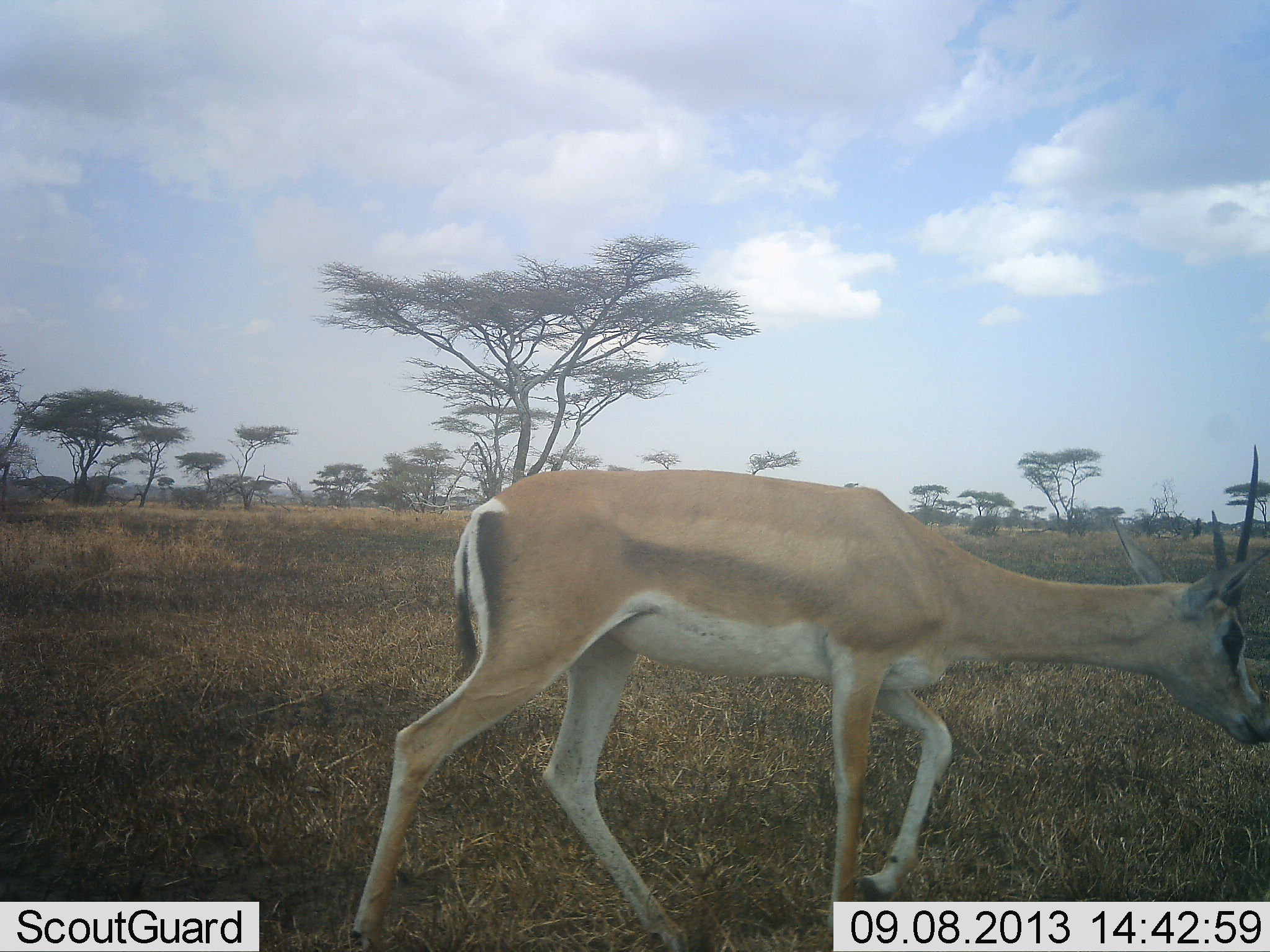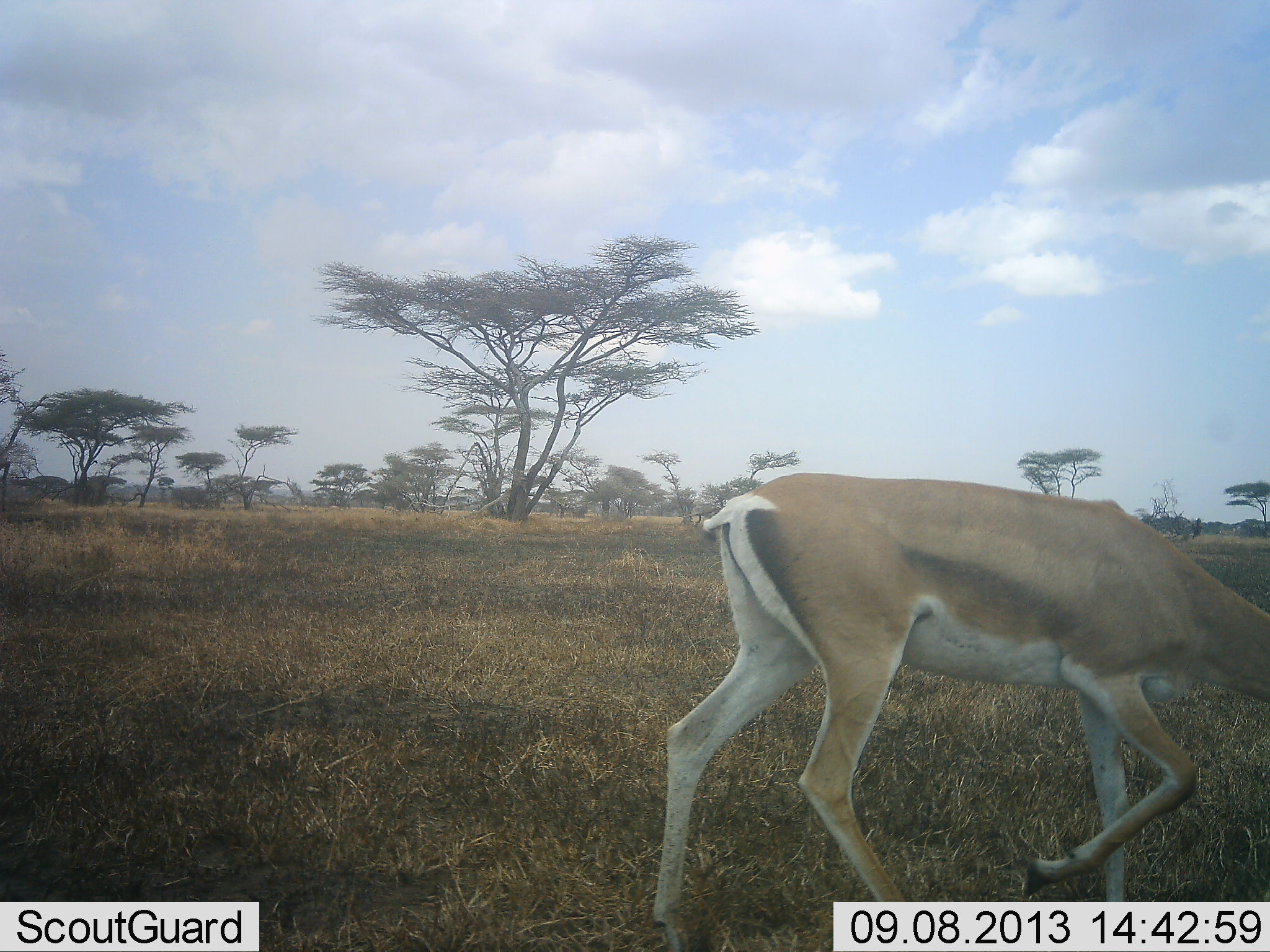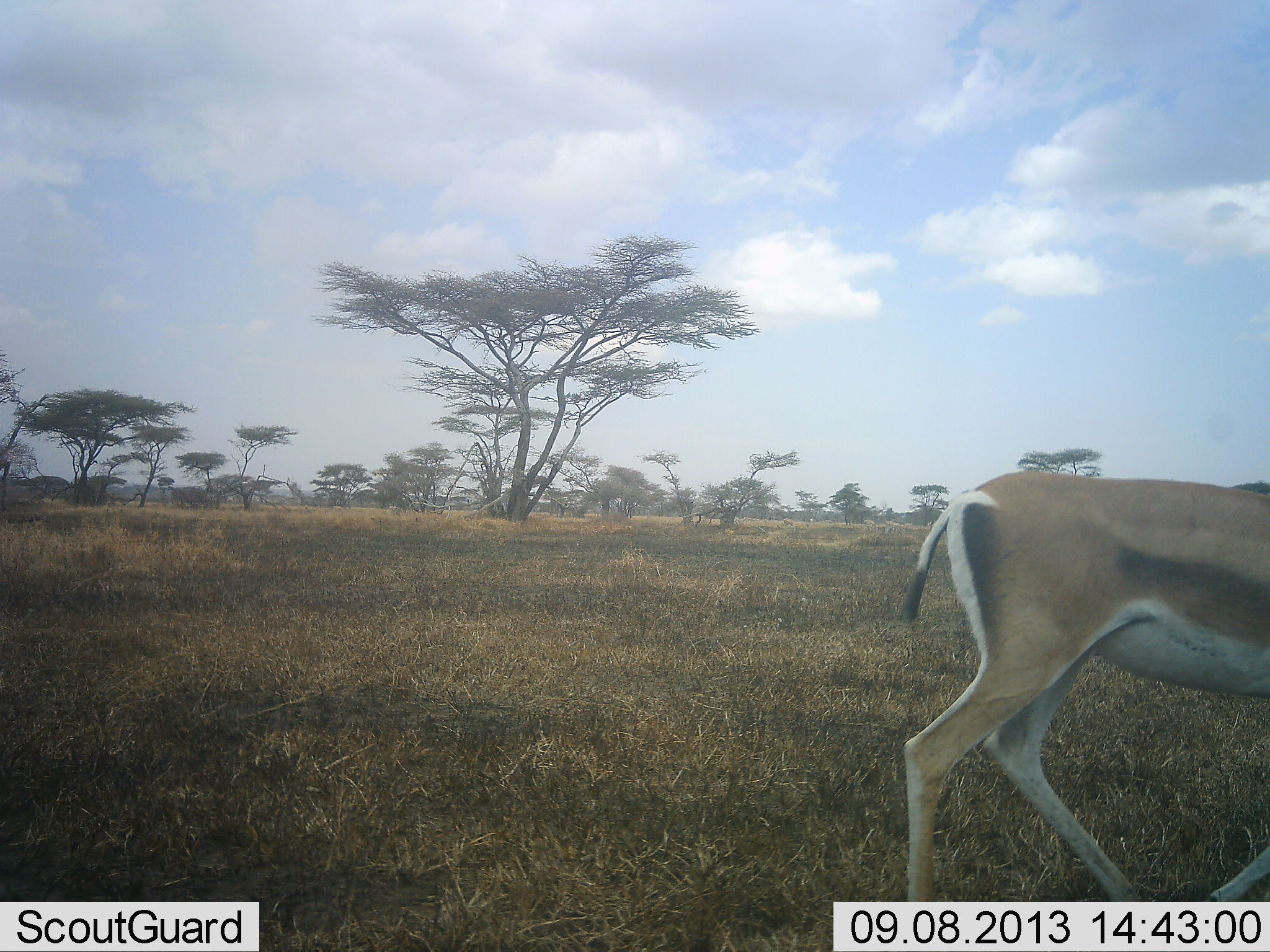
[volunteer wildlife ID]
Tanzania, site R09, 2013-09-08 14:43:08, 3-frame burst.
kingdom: Animalia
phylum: Chordata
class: Mammalia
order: Artiodactyla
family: Bovidae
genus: Nanger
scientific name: Nanger granti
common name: grant's gazelle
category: gazellegrants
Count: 1.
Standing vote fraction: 10%.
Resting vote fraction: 0%.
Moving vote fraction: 90%.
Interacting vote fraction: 0%.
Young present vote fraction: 0%.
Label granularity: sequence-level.